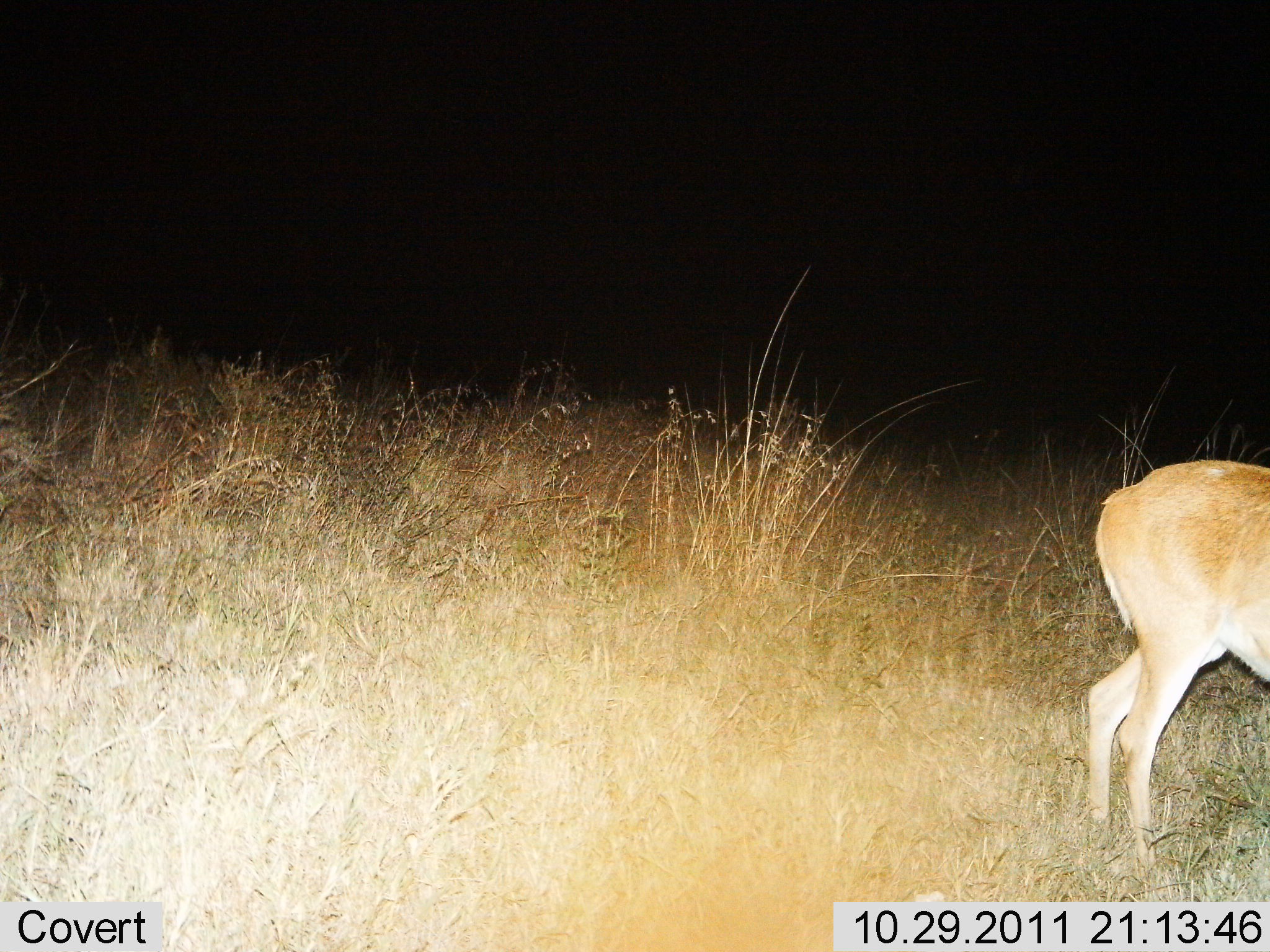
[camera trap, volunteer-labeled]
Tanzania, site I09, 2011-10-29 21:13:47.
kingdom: Animalia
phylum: Chordata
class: Mammalia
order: Artiodactyla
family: Bovidae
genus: Redunca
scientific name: Redunca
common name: reedbuck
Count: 1.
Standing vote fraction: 80%.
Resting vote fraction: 0%.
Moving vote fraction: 13%.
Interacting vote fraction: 0%.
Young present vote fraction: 0%.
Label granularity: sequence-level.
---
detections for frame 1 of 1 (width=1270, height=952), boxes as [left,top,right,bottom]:
animal: [1080,456,1270,874]